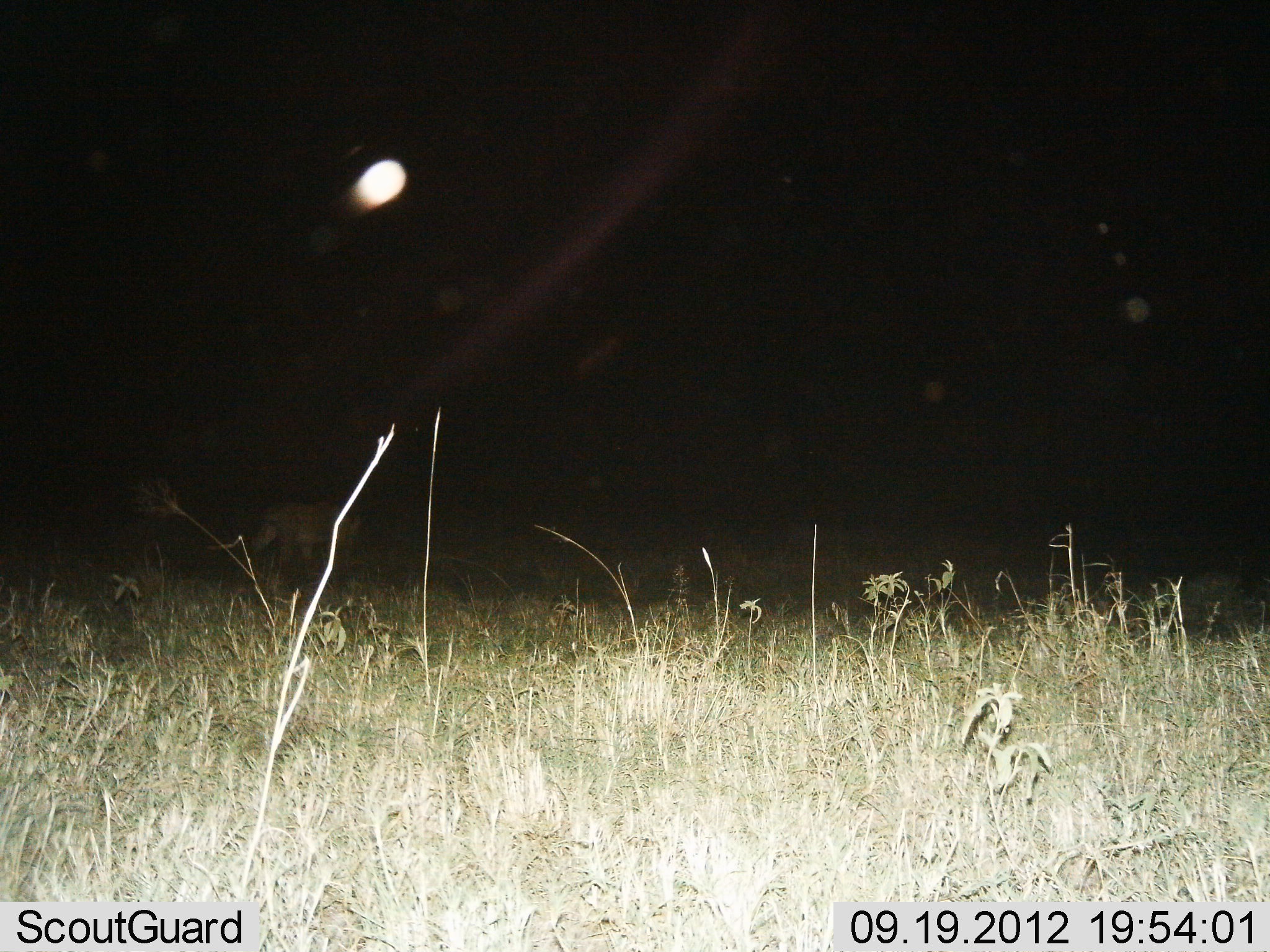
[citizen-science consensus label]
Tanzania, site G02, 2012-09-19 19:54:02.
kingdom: Animalia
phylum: Chordata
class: Mammalia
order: Carnivora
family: Felidae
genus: Panthera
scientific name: Panthera leo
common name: lion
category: lionfemale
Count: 1.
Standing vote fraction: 20%.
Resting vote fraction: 0%.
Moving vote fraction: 80%.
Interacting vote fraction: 0%.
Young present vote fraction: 0%.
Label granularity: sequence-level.